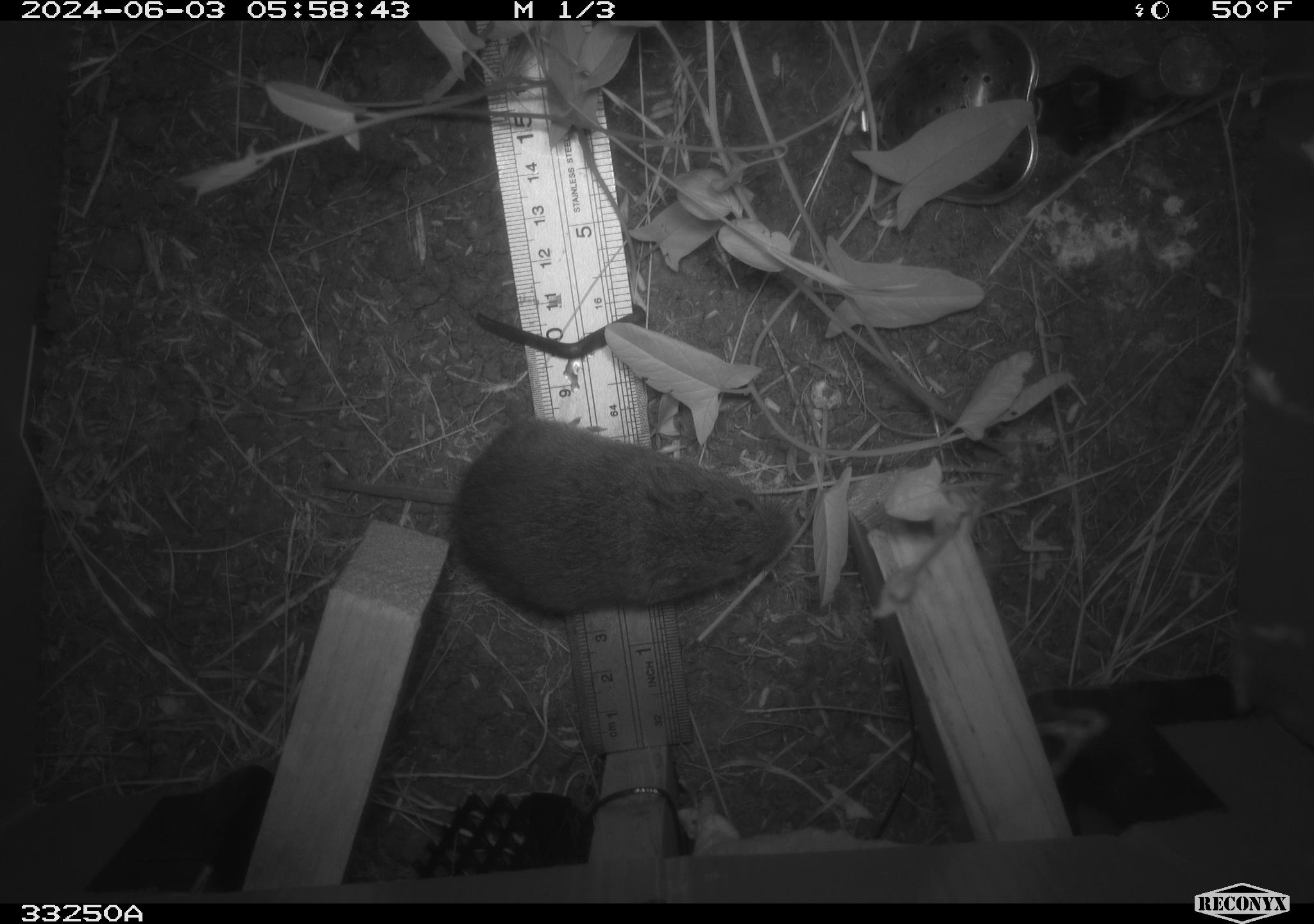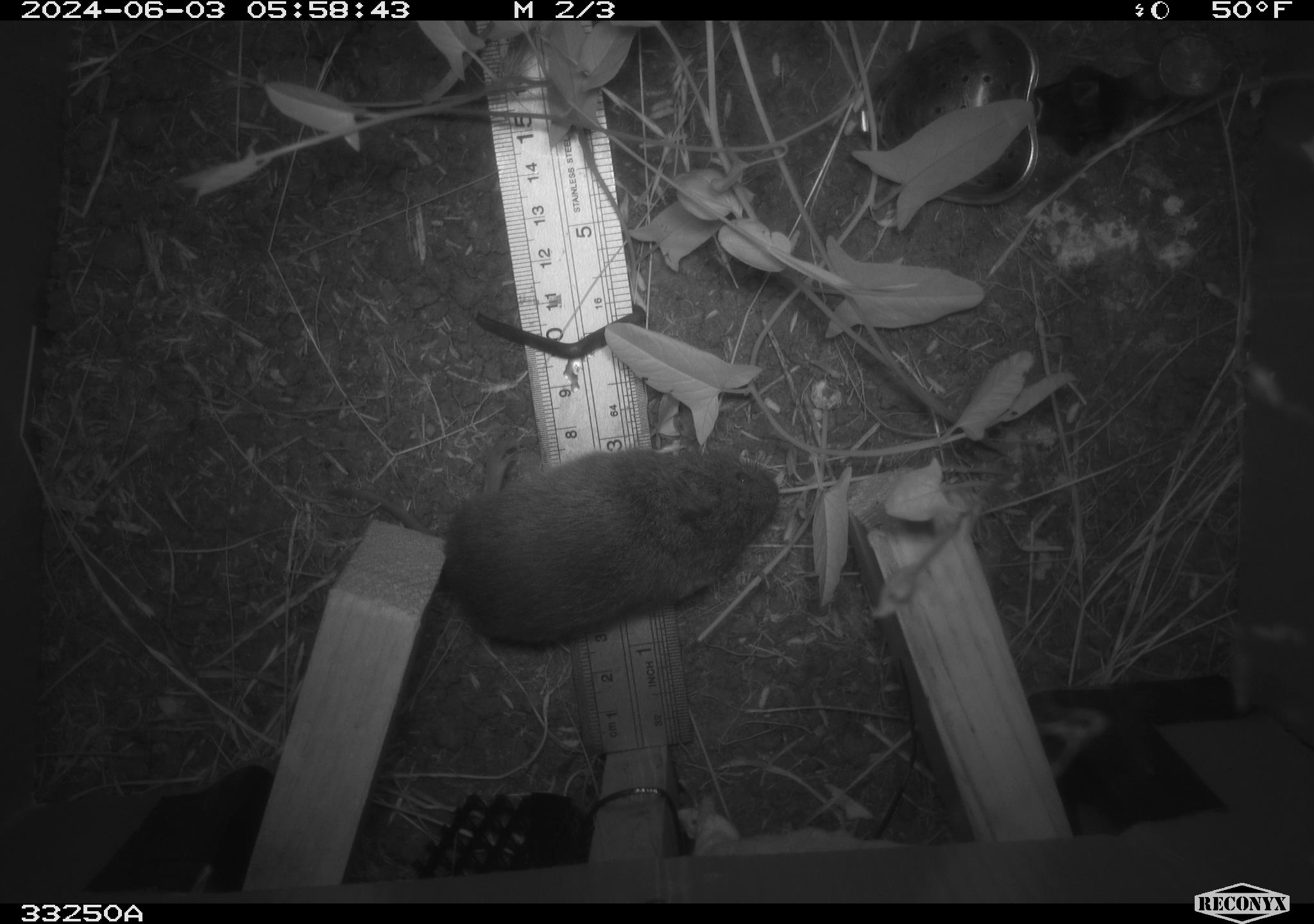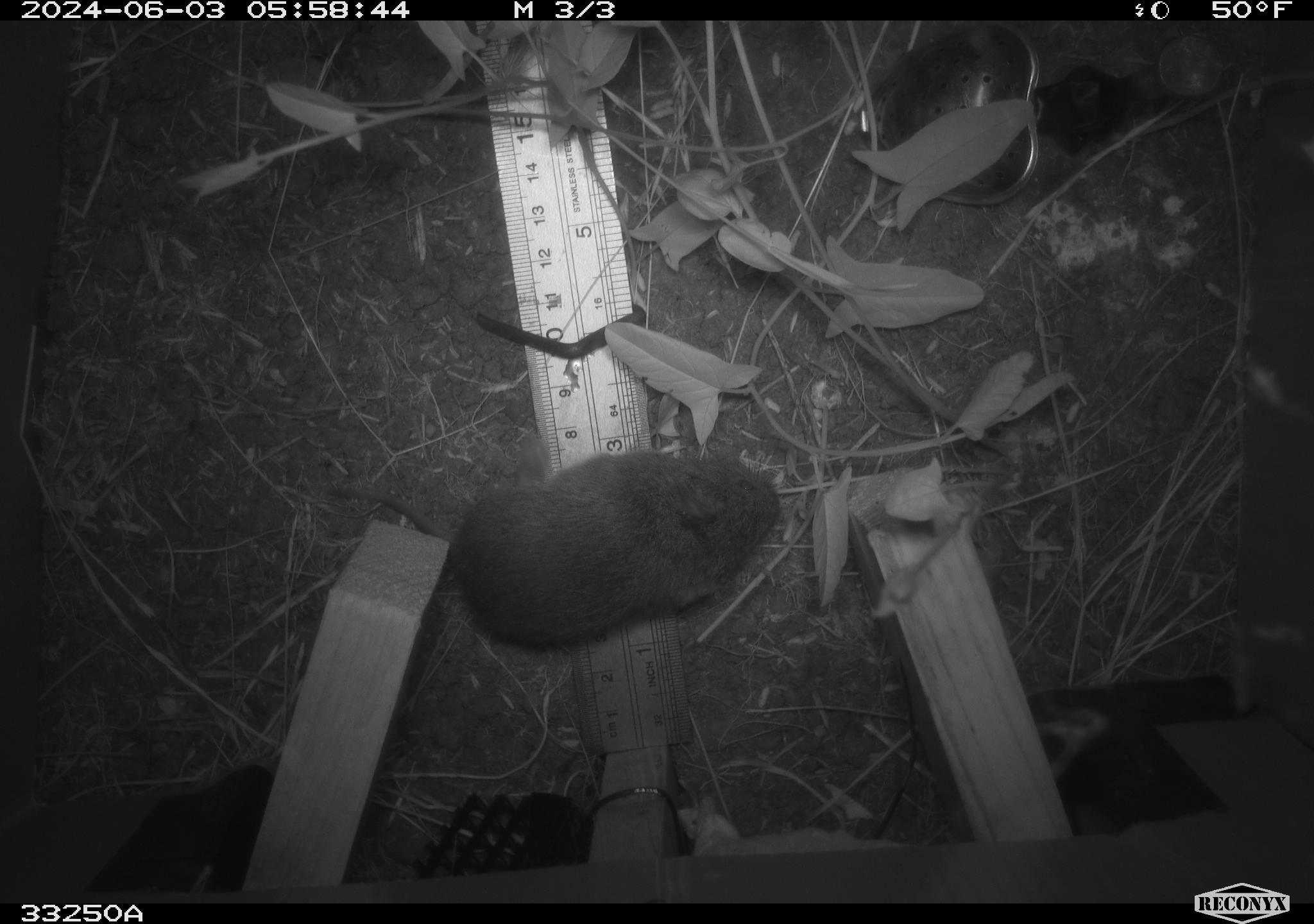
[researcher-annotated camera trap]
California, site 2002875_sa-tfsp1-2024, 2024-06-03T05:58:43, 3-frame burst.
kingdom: Animalia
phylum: Chordata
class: Mammalia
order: Rodentia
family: Cricetidae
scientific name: Arvicolinae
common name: voles, lemmings, and muskrats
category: arvicolinae subfamily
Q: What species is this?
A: Arvicolinae subfamily (voles, lemmings, and muskrats) (Arvicolinae).